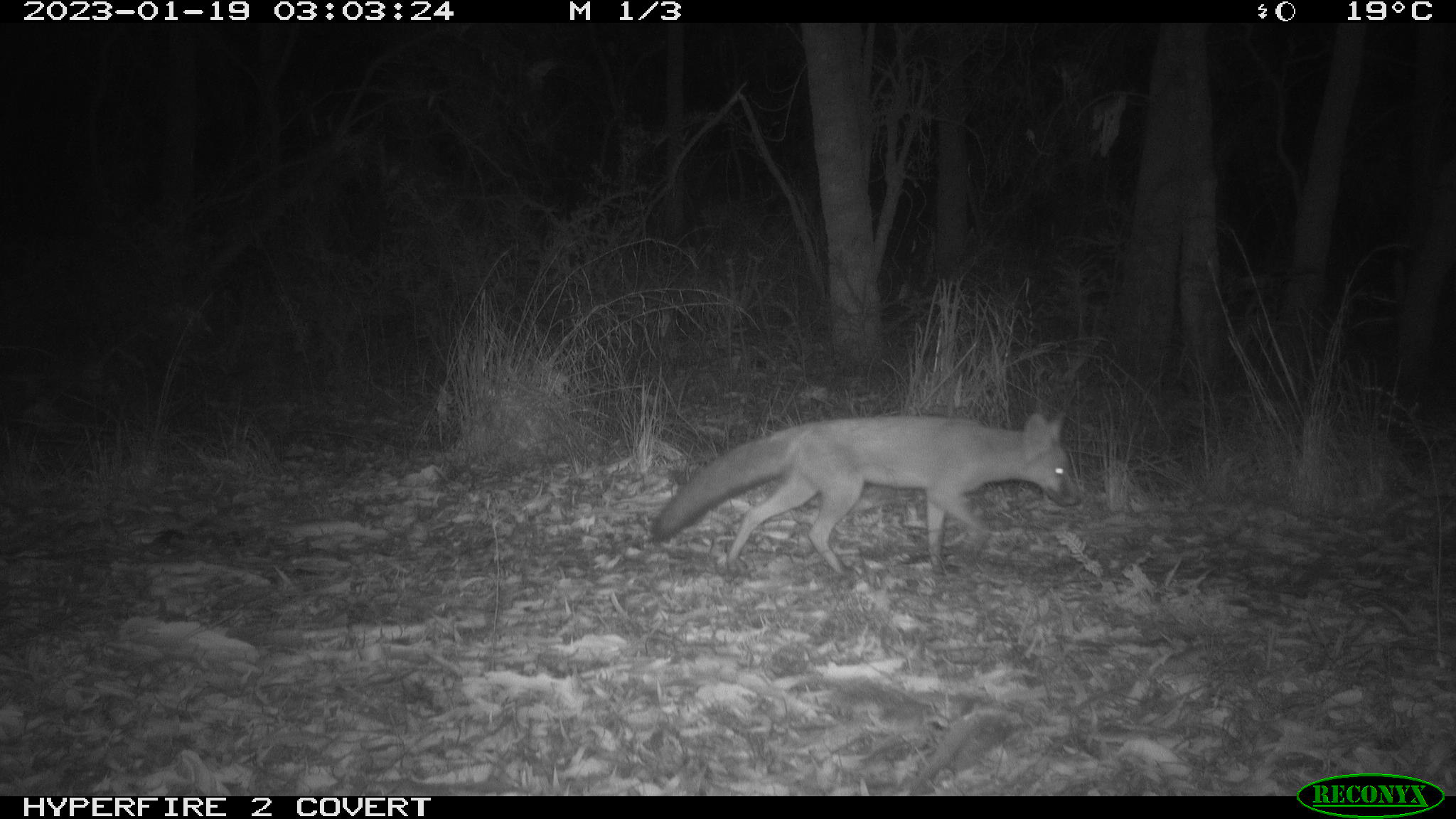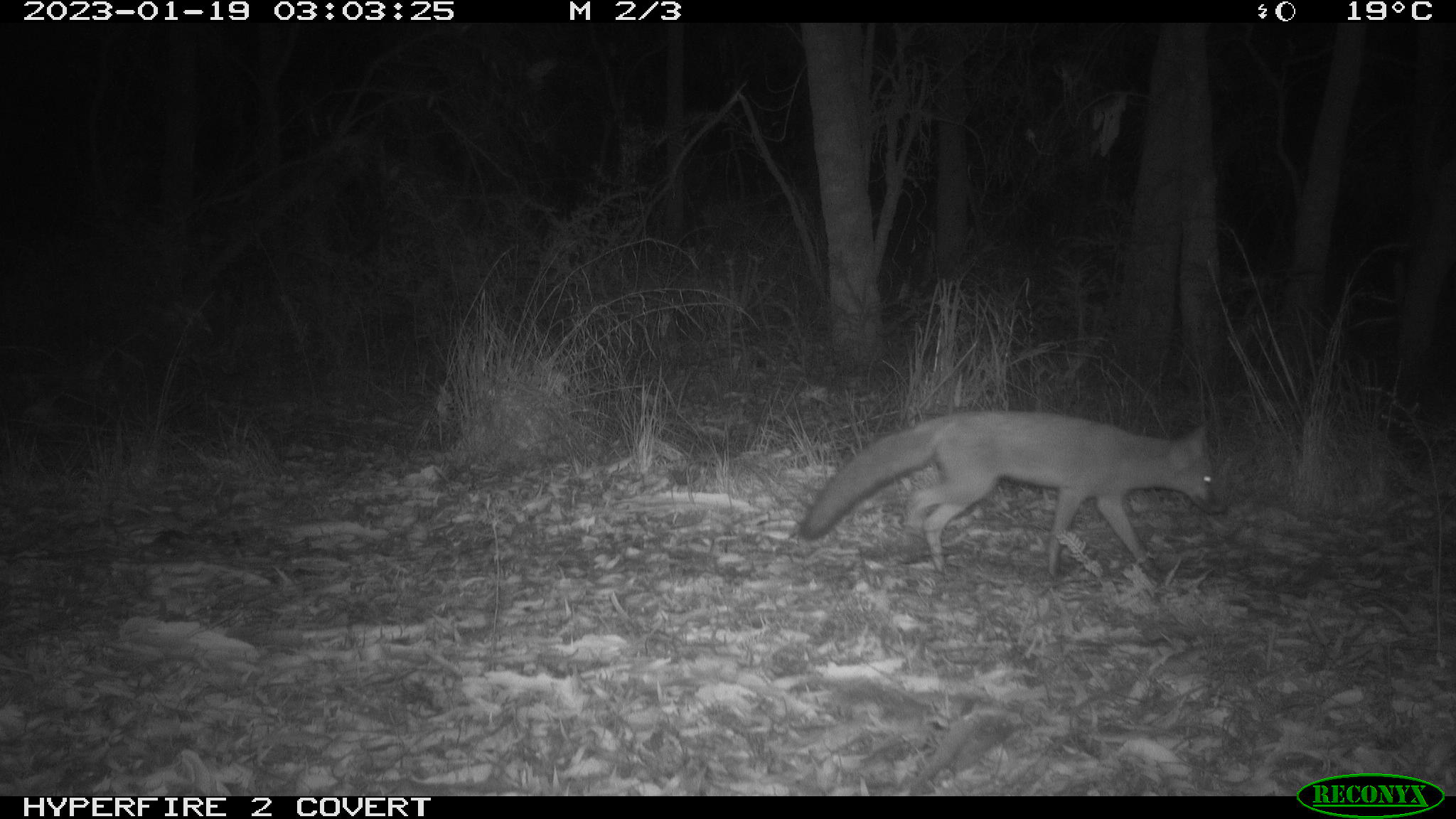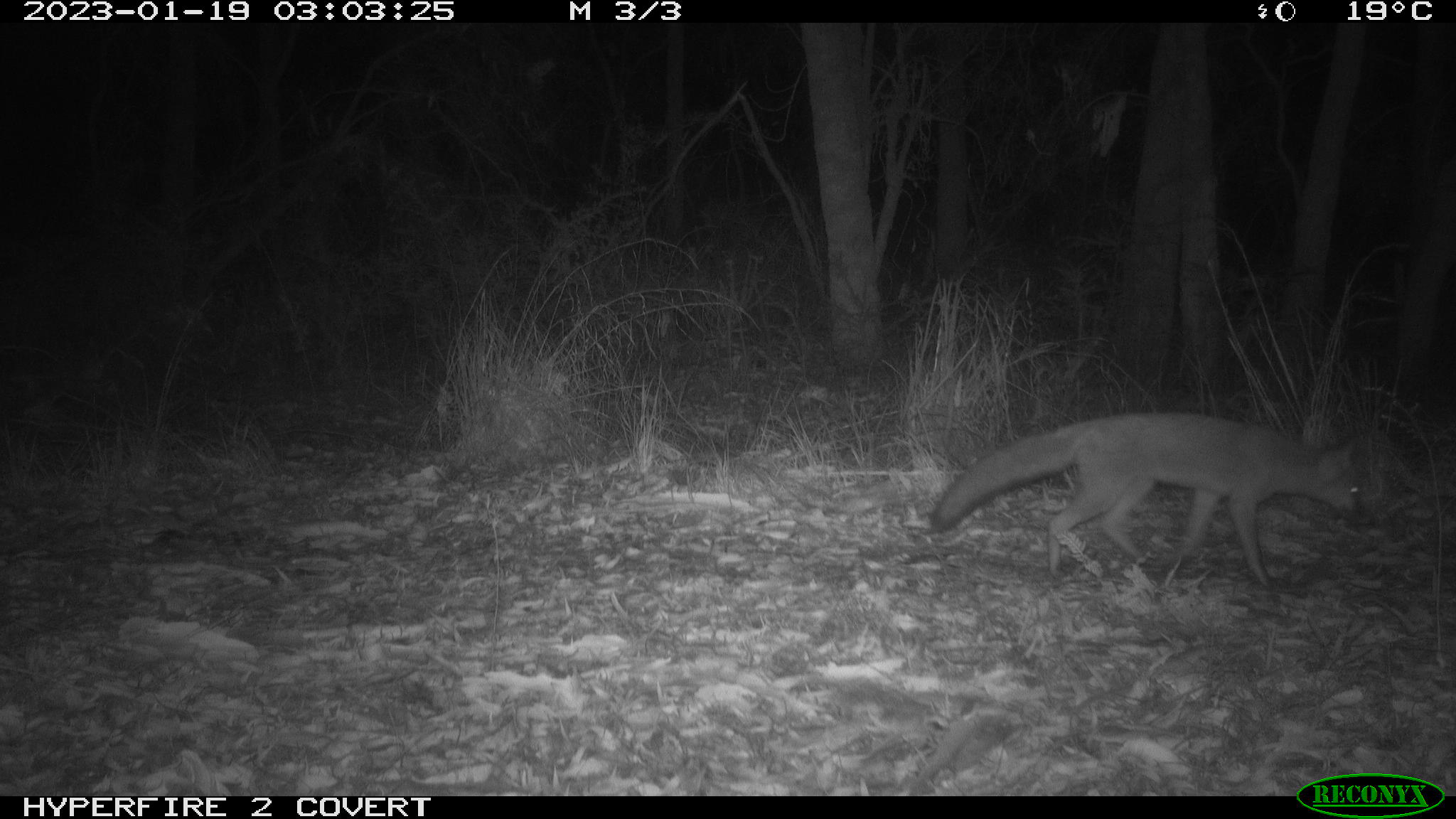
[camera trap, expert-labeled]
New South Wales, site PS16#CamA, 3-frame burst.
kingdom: Animalia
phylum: Chordata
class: Mammalia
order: Carnivora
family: Canidae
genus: Vulpes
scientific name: Vulpes vulpes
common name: red fox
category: fox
Fox (red fox) (Vulpes vulpes).